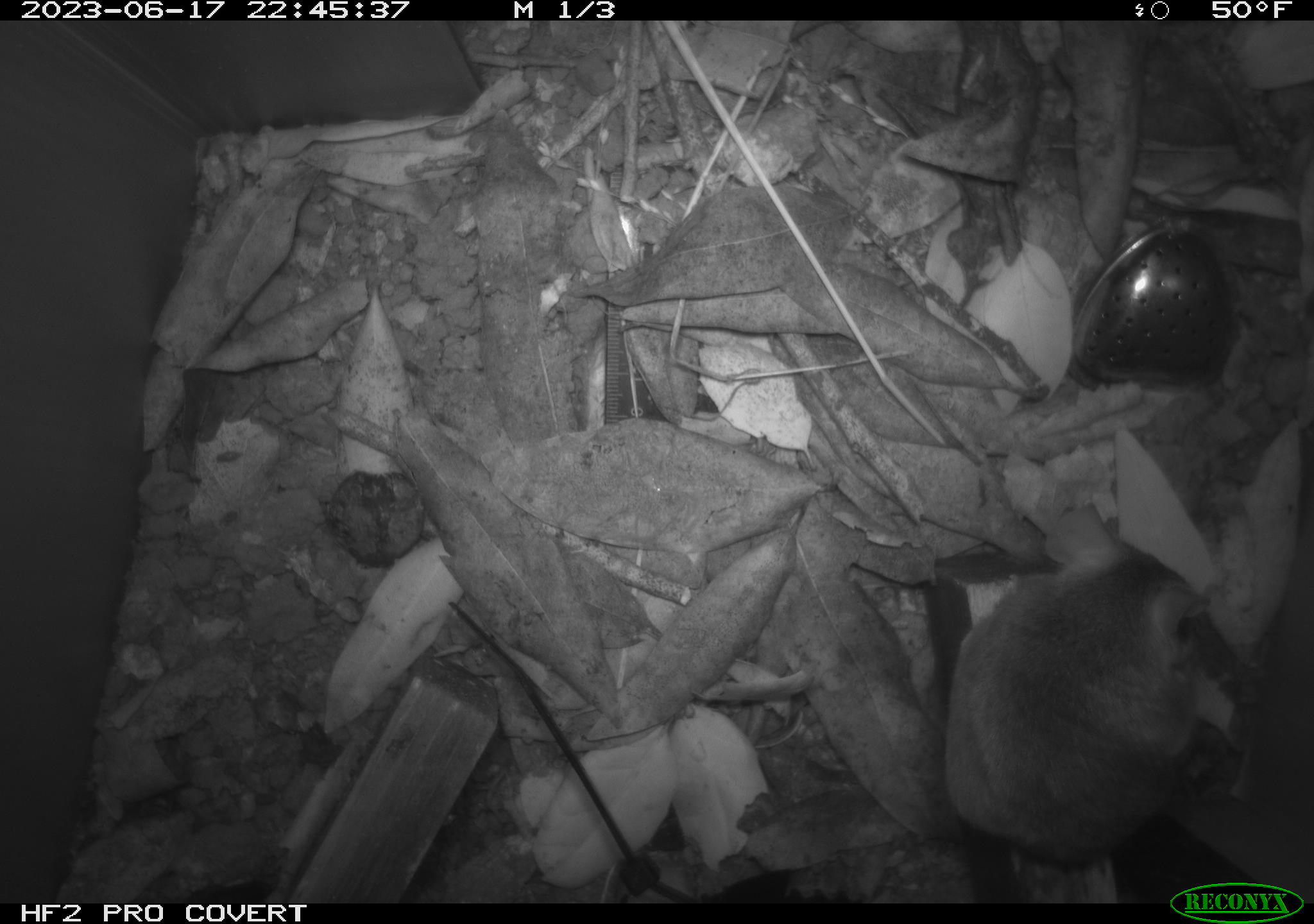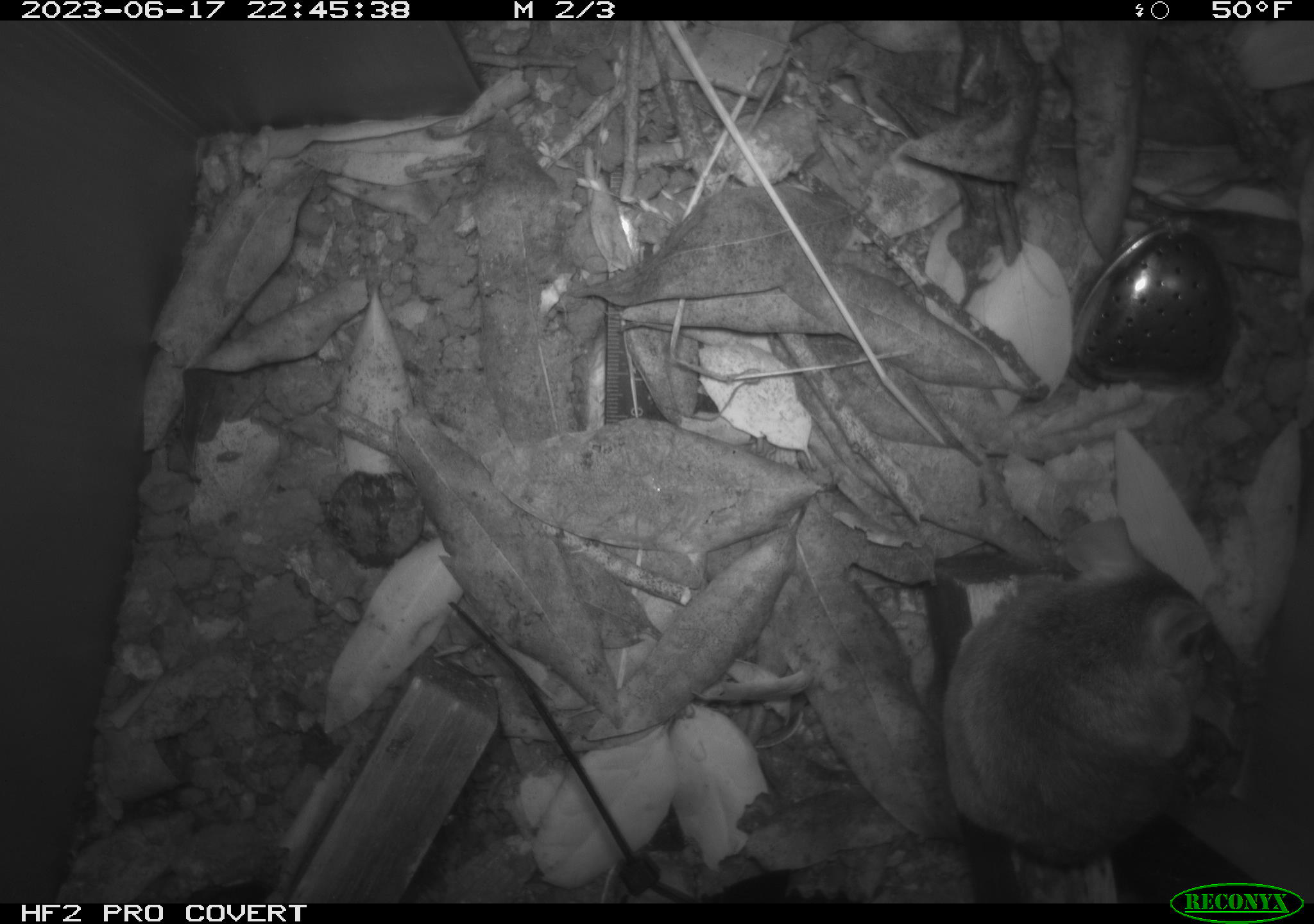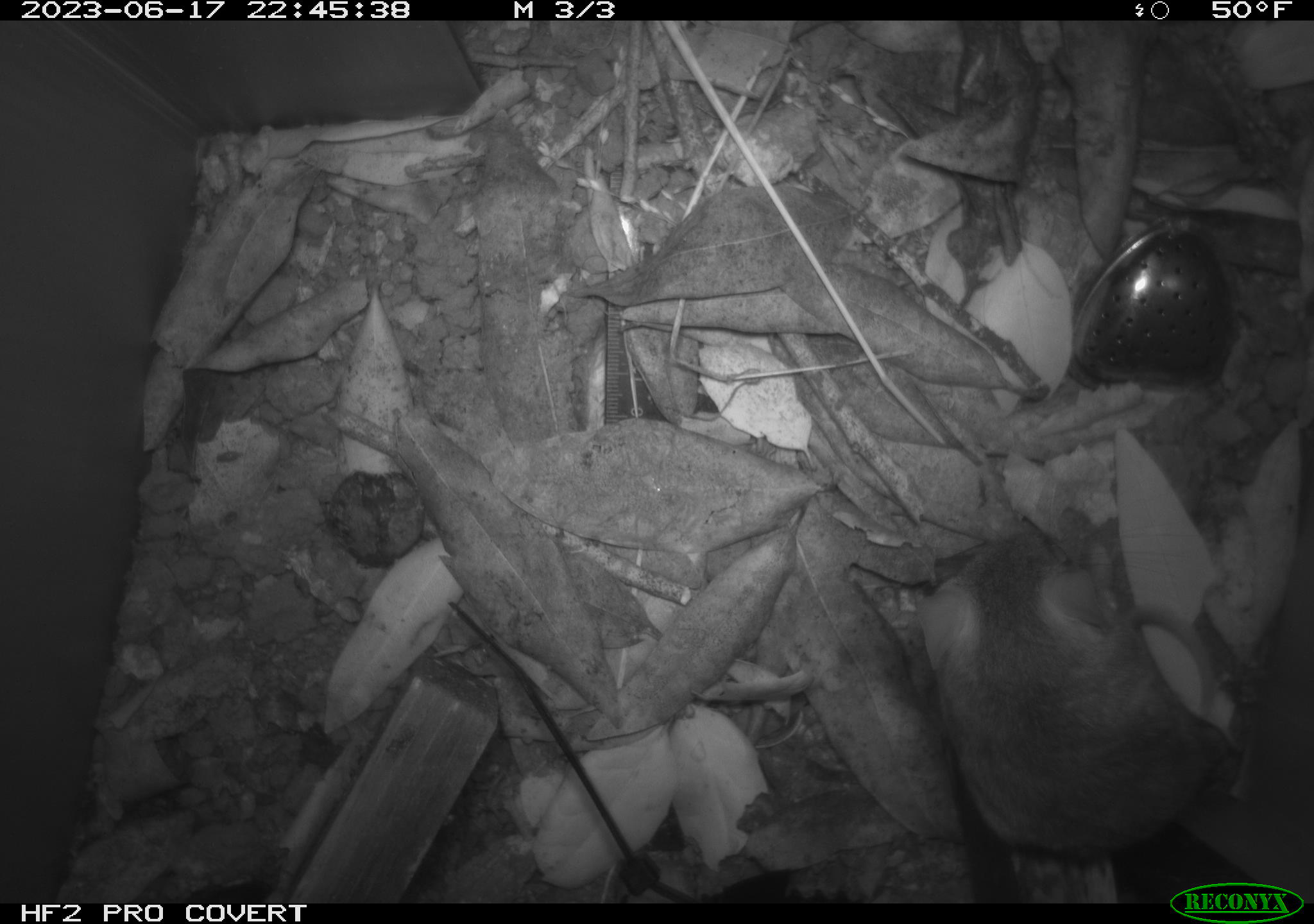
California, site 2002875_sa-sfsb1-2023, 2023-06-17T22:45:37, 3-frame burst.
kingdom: Animalia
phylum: Chordata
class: Mammalia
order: Rodentia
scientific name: Rodentia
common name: mouse species